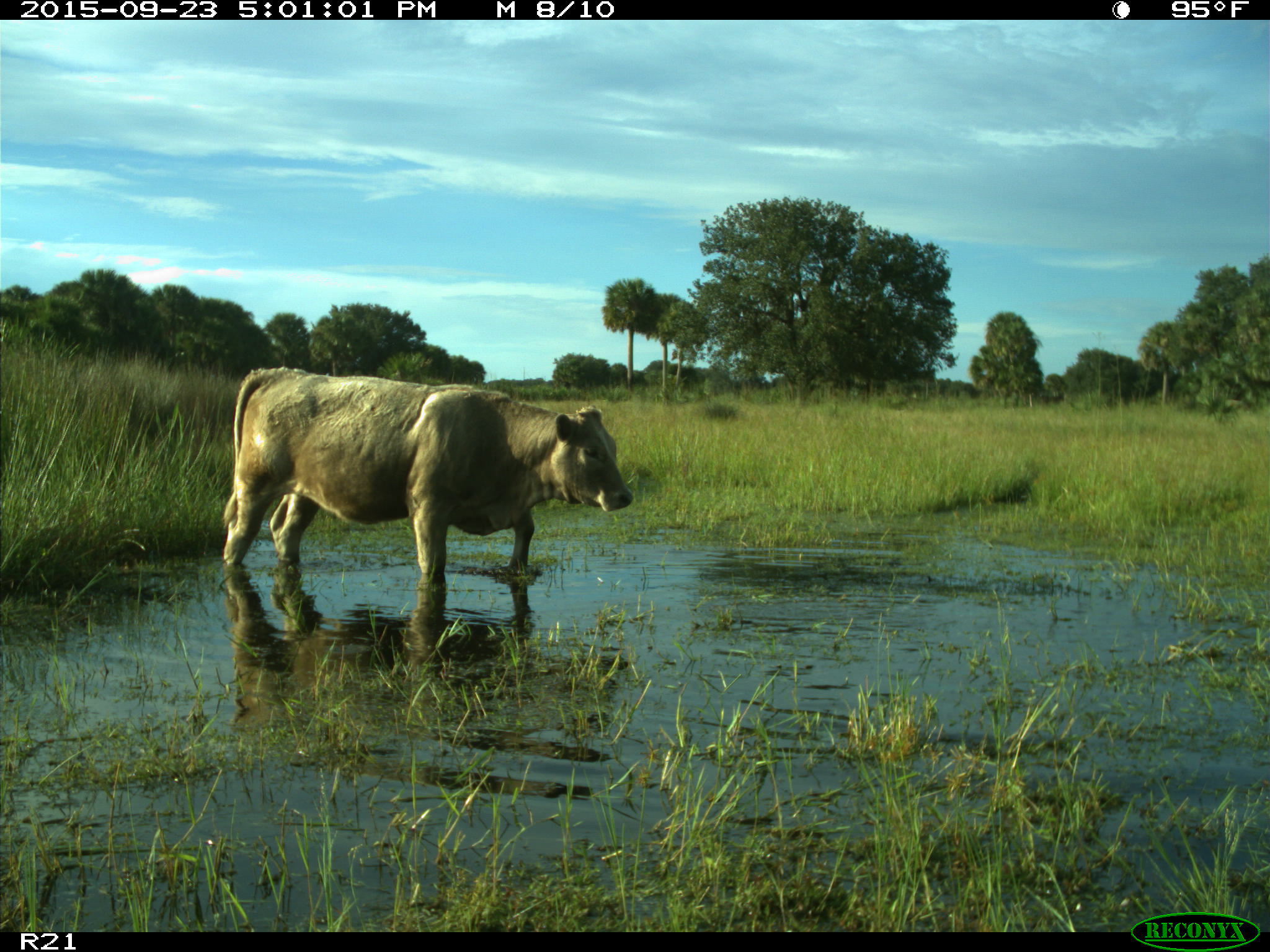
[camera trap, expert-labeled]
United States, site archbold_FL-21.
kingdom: Animalia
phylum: Chordata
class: Mammalia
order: Artiodactyla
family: Bovidae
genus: Bos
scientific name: Bos taurus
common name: domestic cow